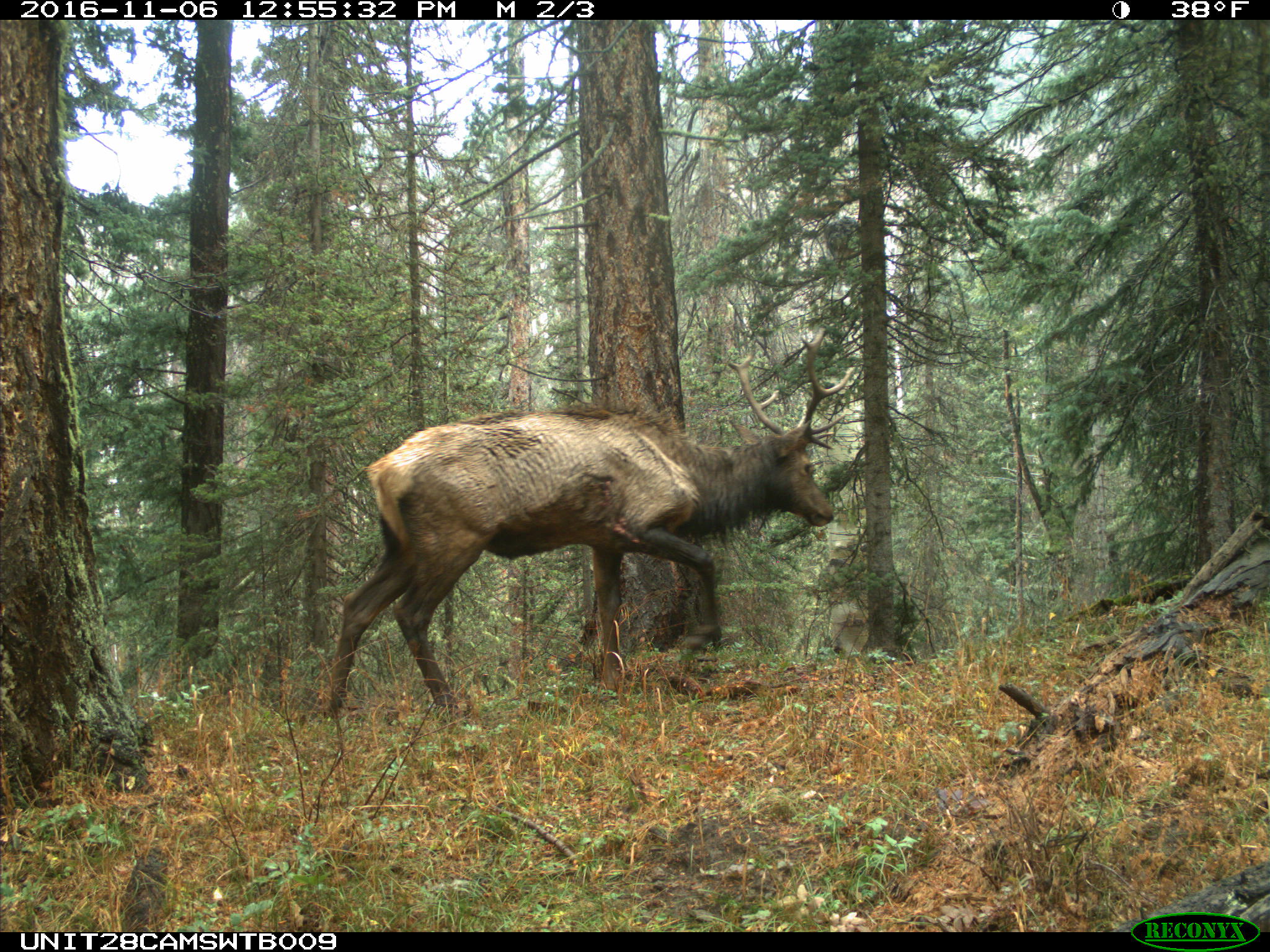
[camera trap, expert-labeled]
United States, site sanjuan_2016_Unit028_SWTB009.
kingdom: Animalia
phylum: Chordata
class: Mammalia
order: Artiodactyla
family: Cervidae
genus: Cervus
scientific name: Cervus elaphus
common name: red deer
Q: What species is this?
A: Cervus elaphus (red deer).